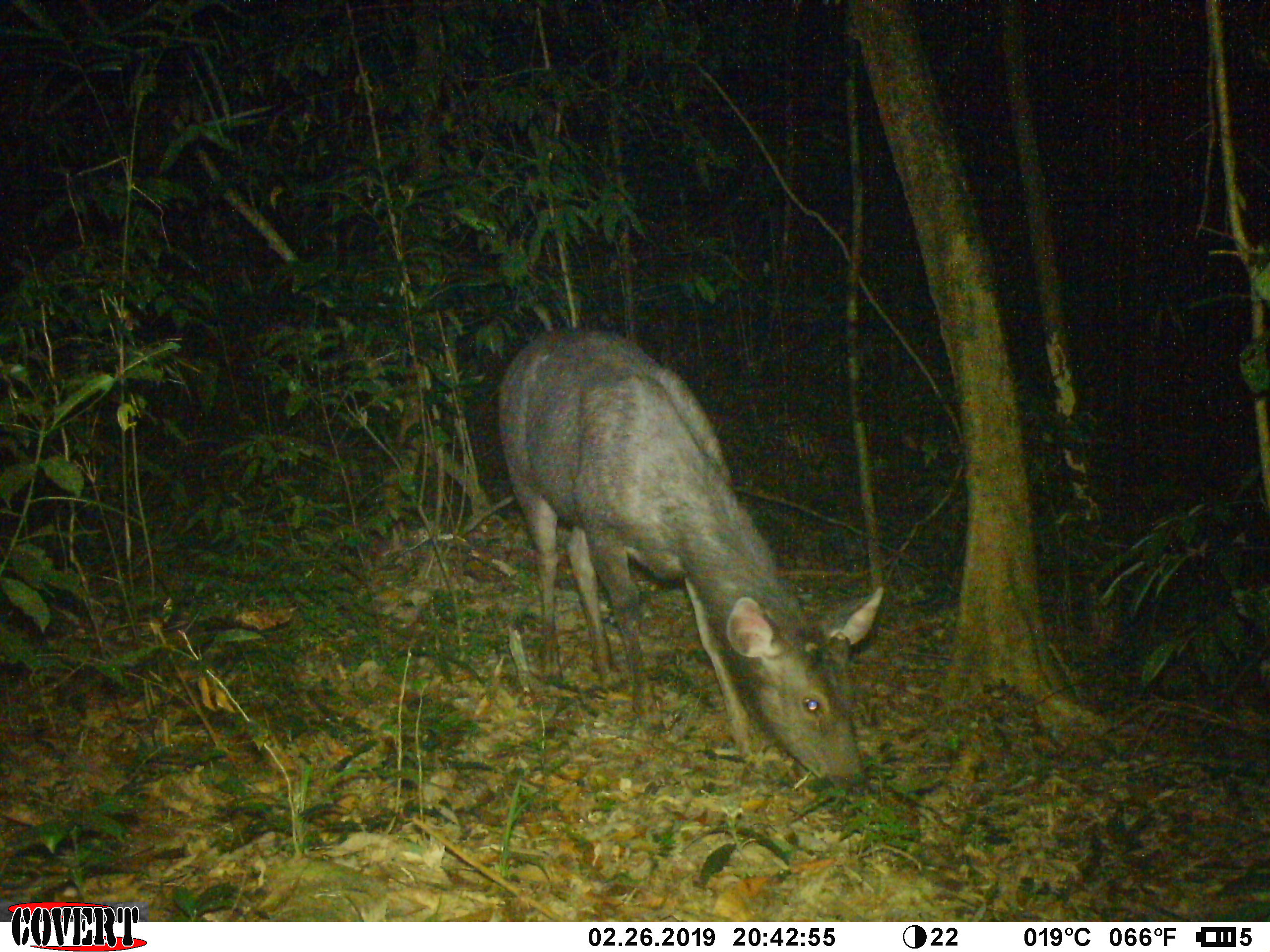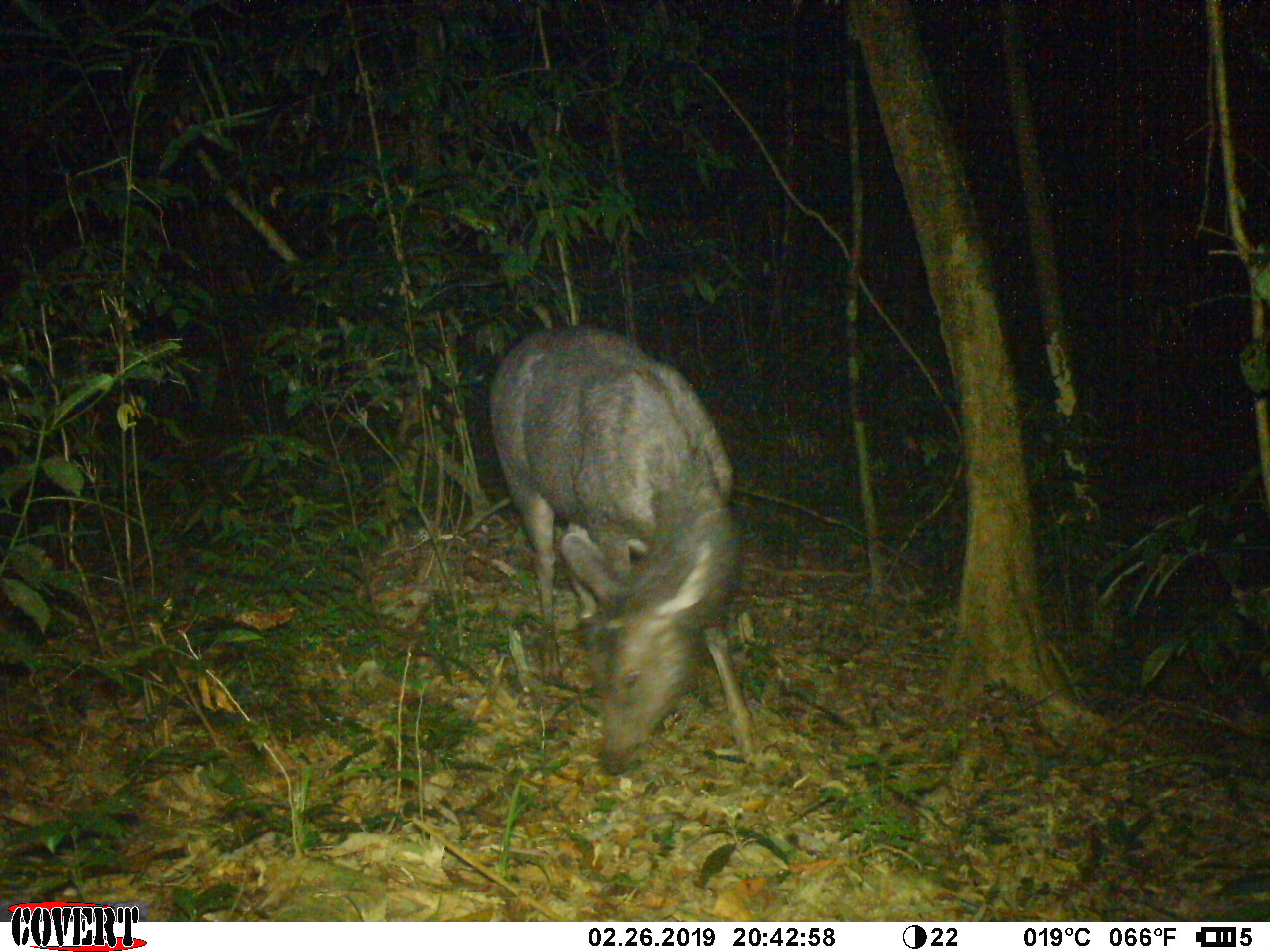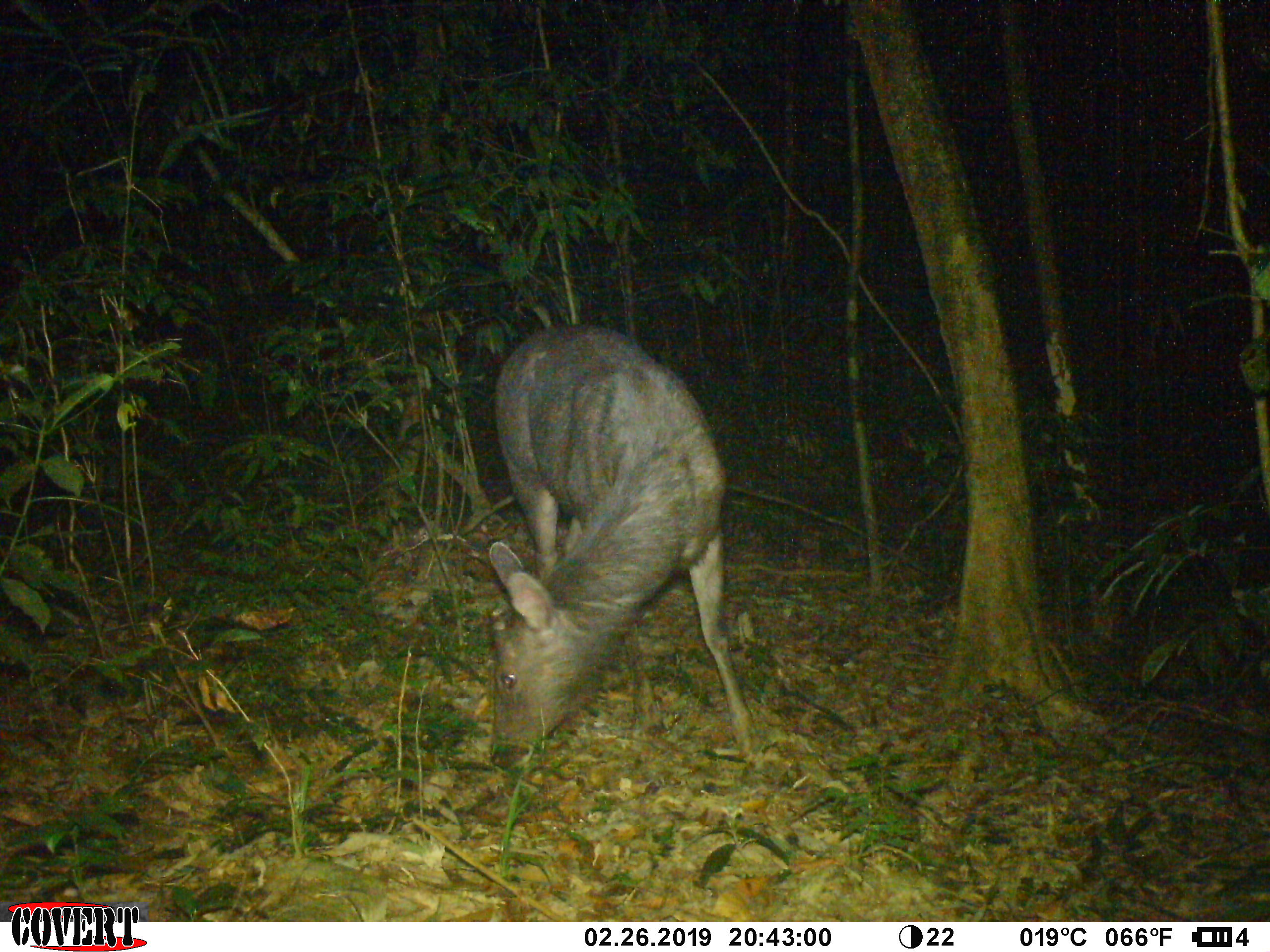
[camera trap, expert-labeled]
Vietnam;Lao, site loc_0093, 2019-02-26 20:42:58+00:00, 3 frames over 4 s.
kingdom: Animalia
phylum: Chordata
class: Mammalia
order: Artiodactyla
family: Cervidae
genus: Rusa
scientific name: Rusa unicolor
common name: sambar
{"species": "sambar (Rusa unicolor)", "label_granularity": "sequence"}